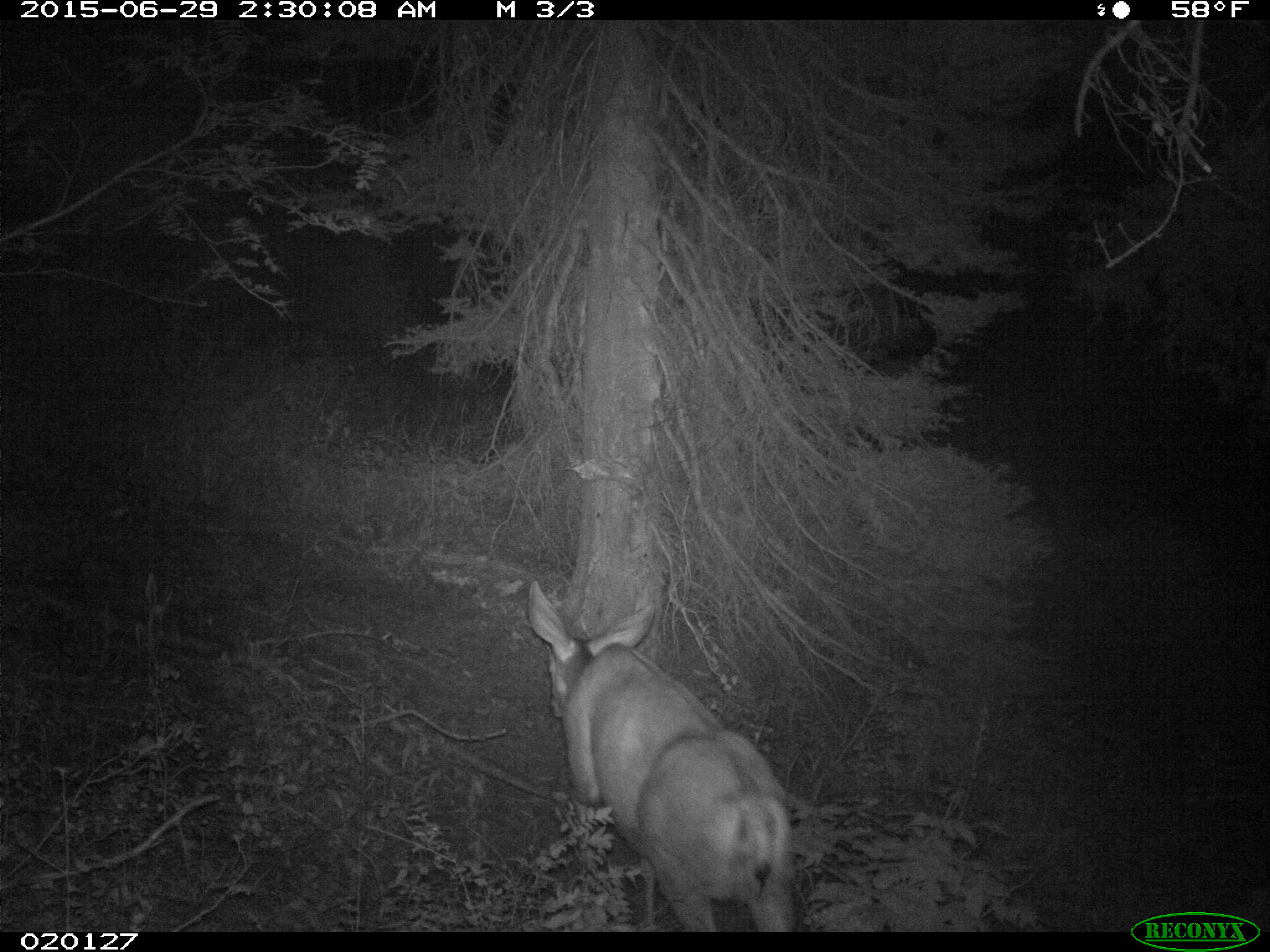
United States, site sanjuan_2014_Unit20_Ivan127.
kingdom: Animalia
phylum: Chordata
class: Mammalia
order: Artiodactyla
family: Cervidae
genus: Odocoileus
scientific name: Odocoileus hemionus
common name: mule deer